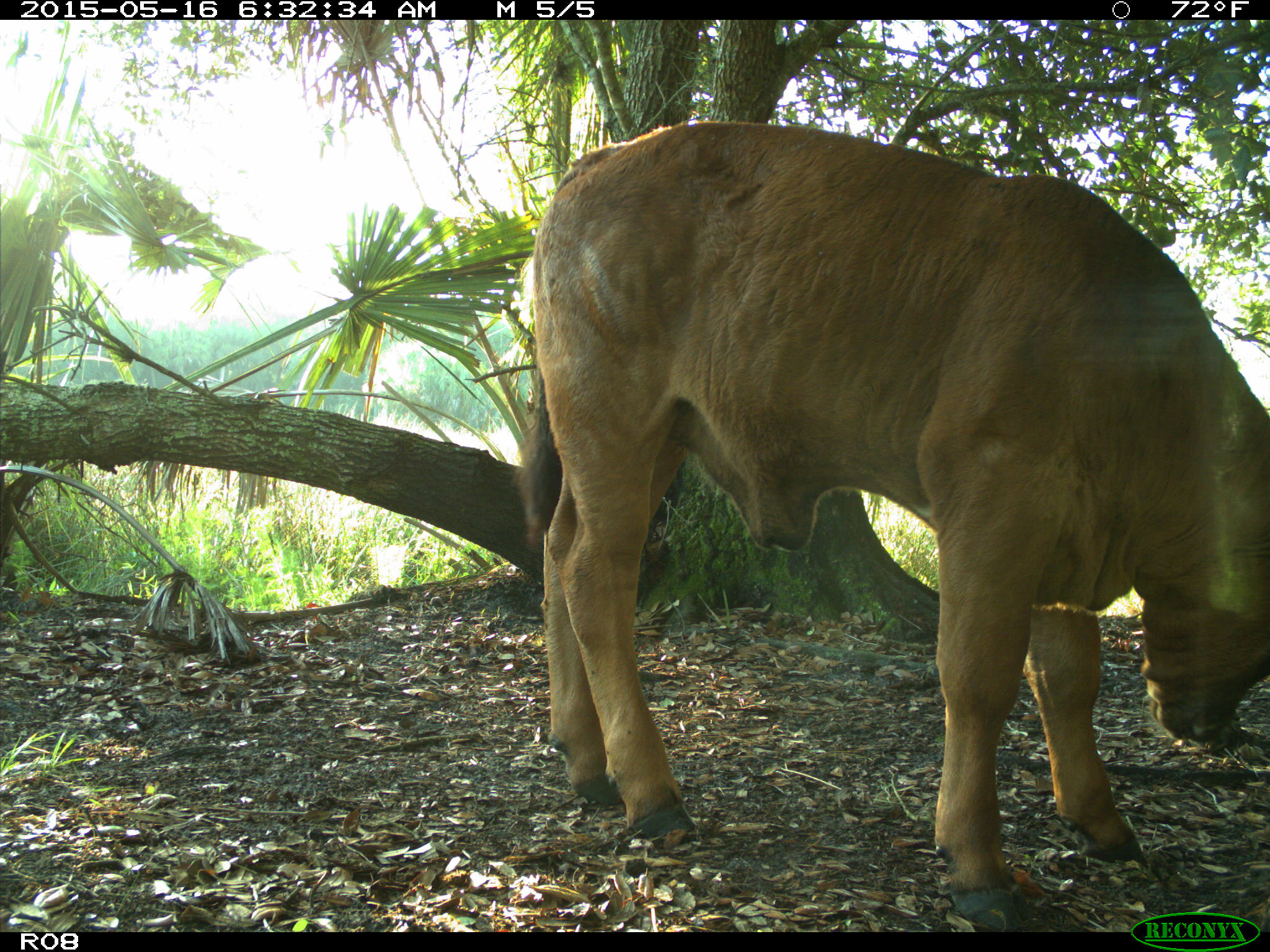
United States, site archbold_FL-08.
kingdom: Animalia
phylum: Chordata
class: Mammalia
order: Artiodactyla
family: Bovidae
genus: Bos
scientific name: Bos taurus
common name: domestic cow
Bos taurus (domestic cow).